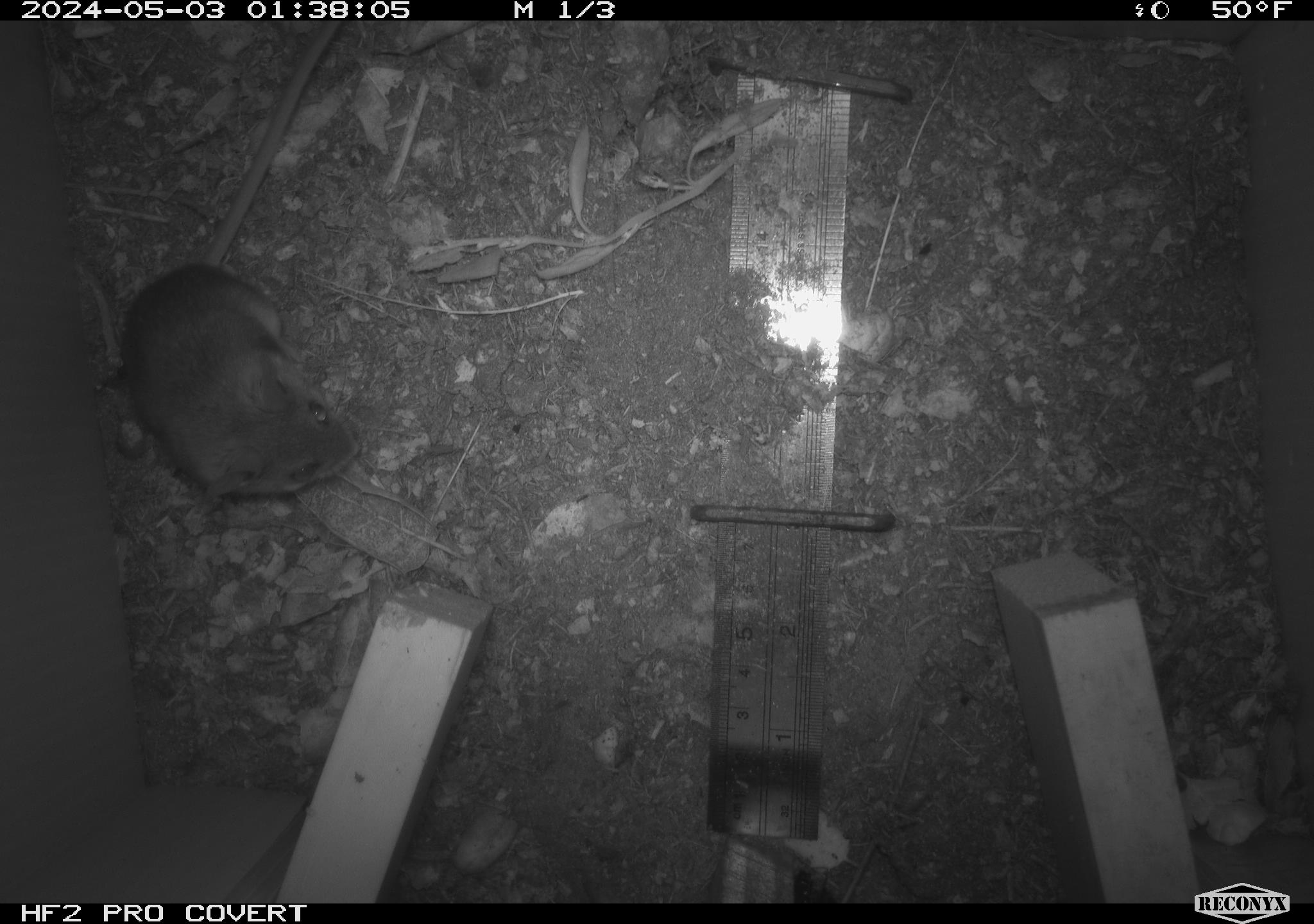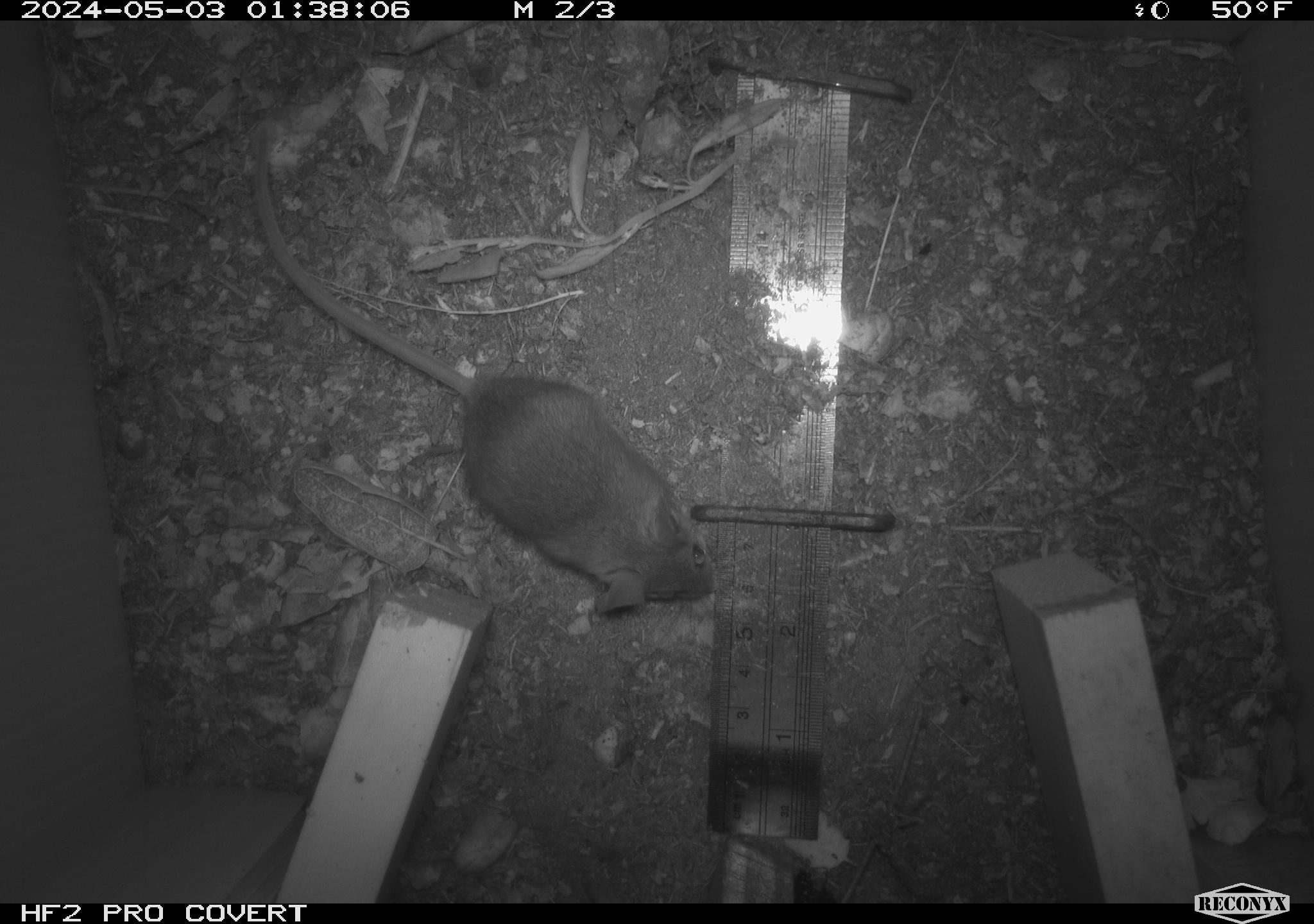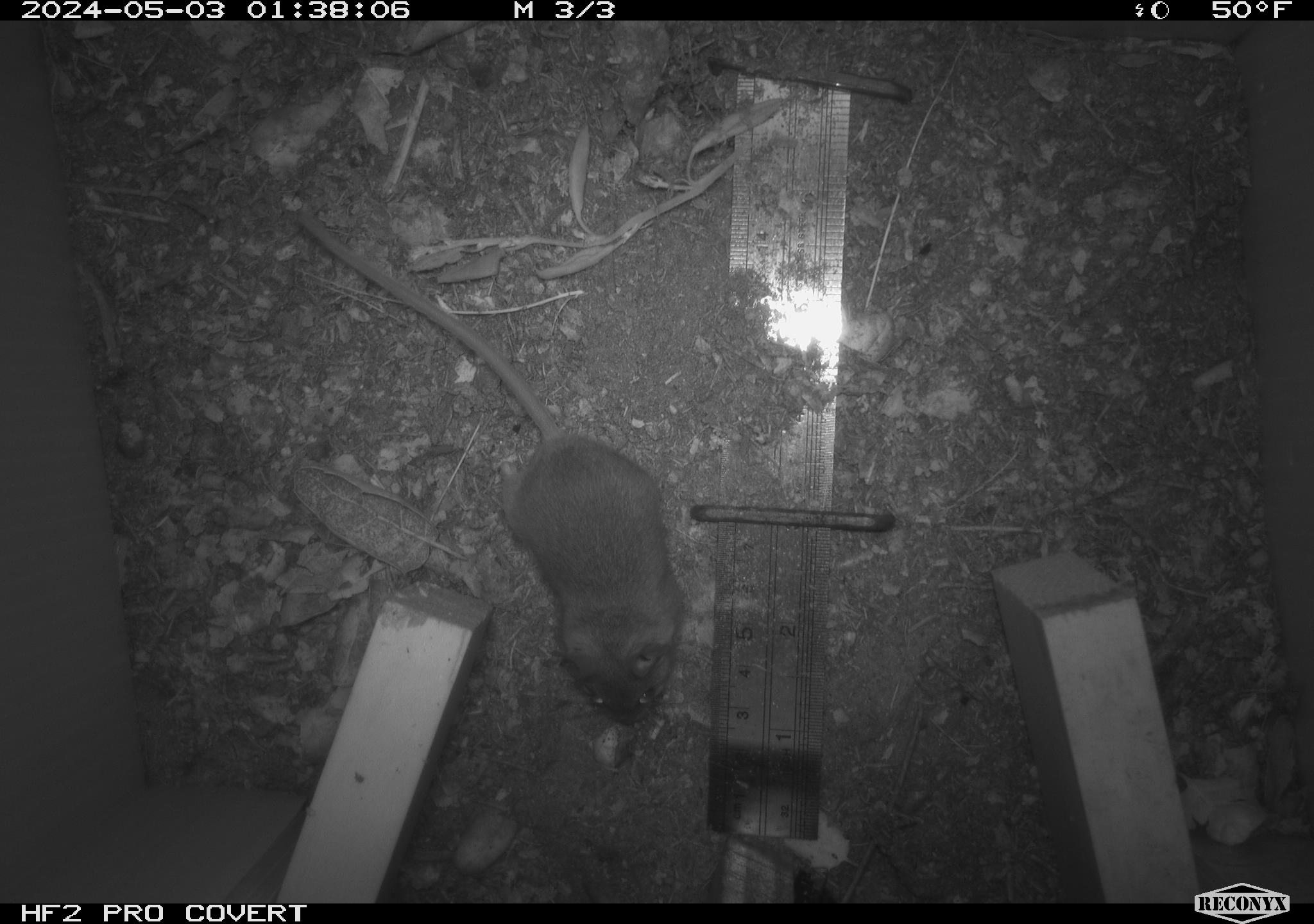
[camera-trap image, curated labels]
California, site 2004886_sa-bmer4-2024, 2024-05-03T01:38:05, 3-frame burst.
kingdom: Animalia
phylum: Chordata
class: Mammalia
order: Rodentia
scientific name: Rodentia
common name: mouse species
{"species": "mouse species (Rodentia)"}